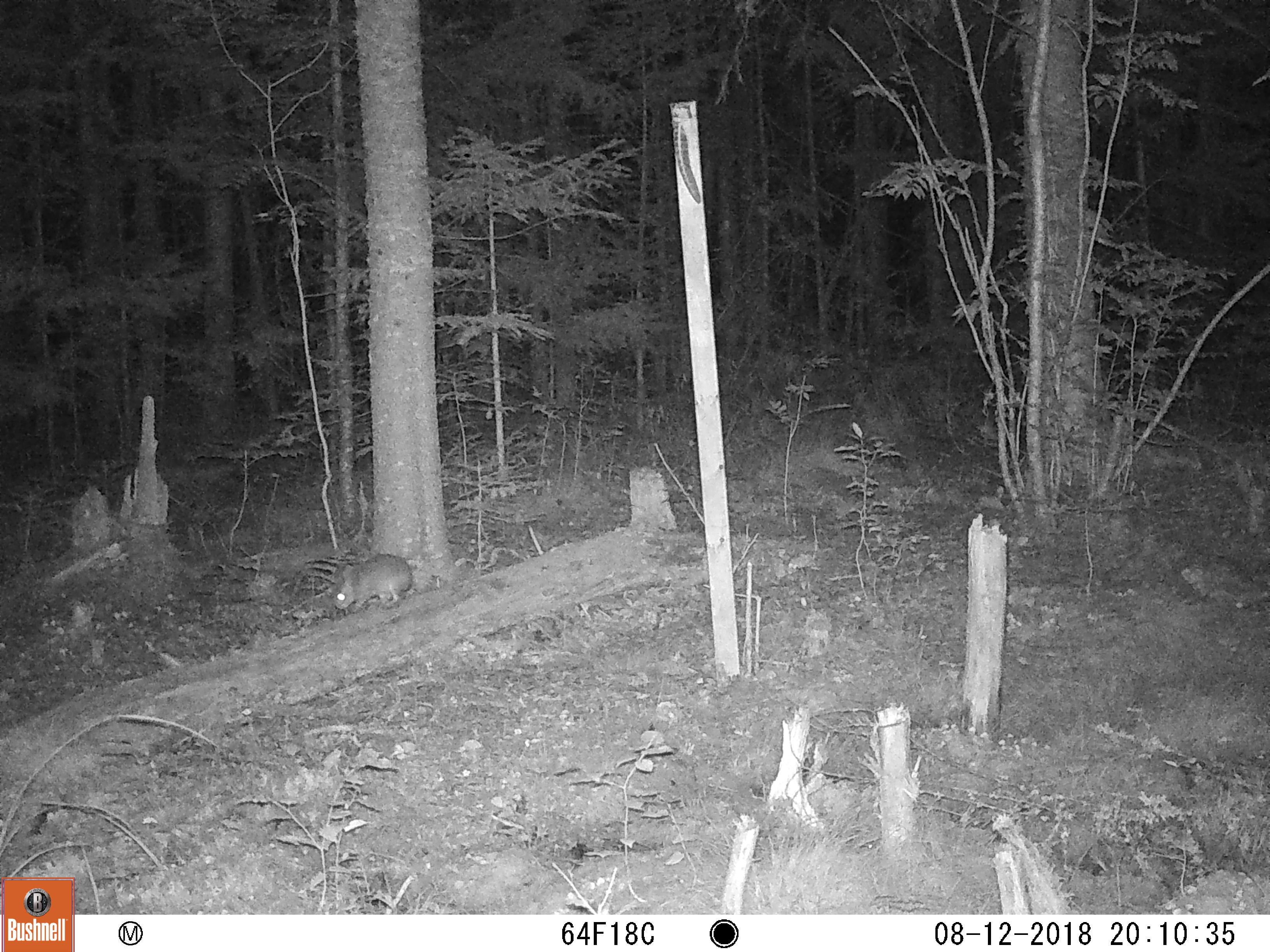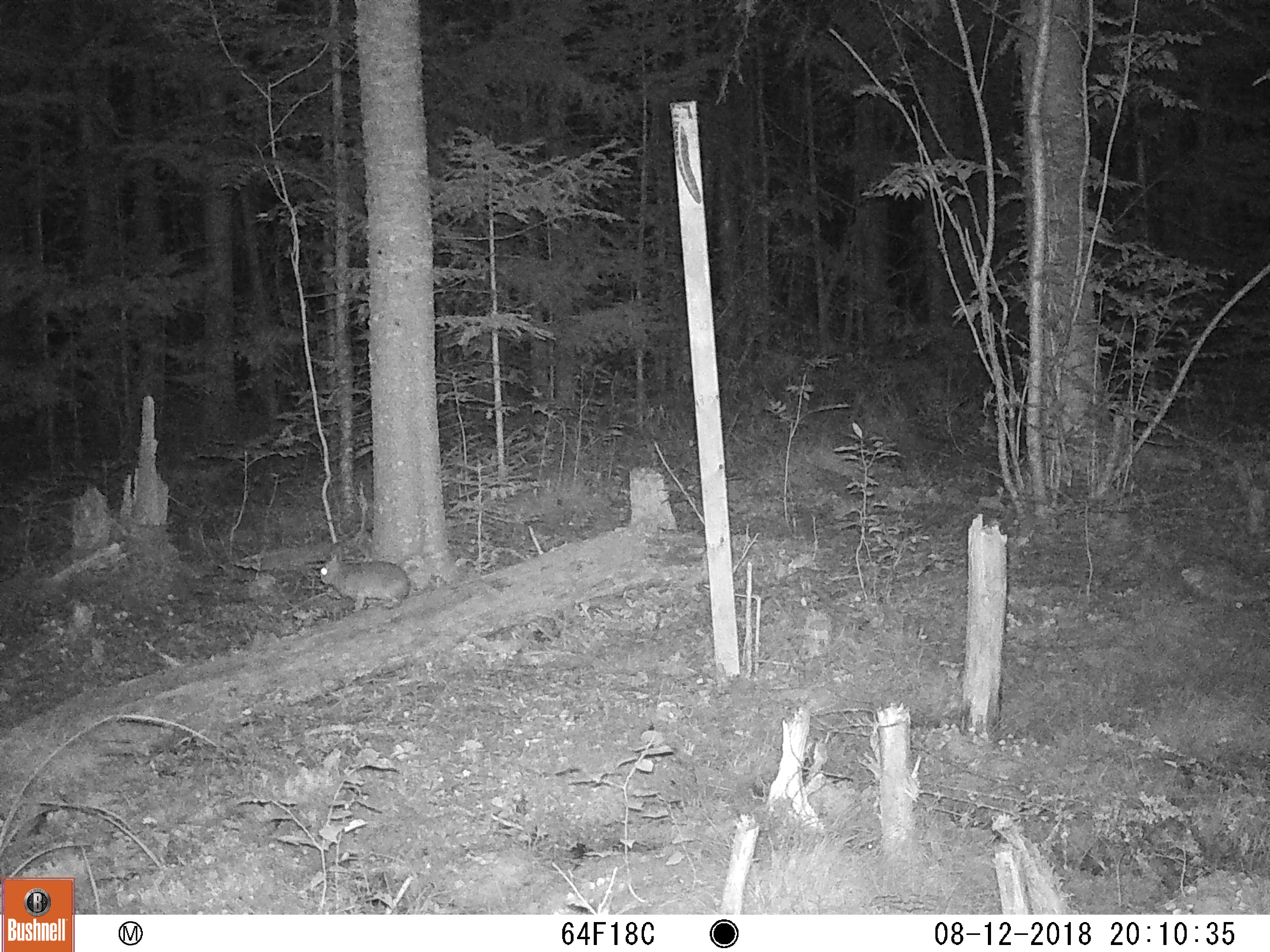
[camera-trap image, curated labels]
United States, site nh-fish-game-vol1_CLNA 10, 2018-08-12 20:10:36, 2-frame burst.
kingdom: Animalia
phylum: Chordata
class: Mammalia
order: Lagomorpha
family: Leporidae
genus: Lepus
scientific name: Lepus americanus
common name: snowshoe hare